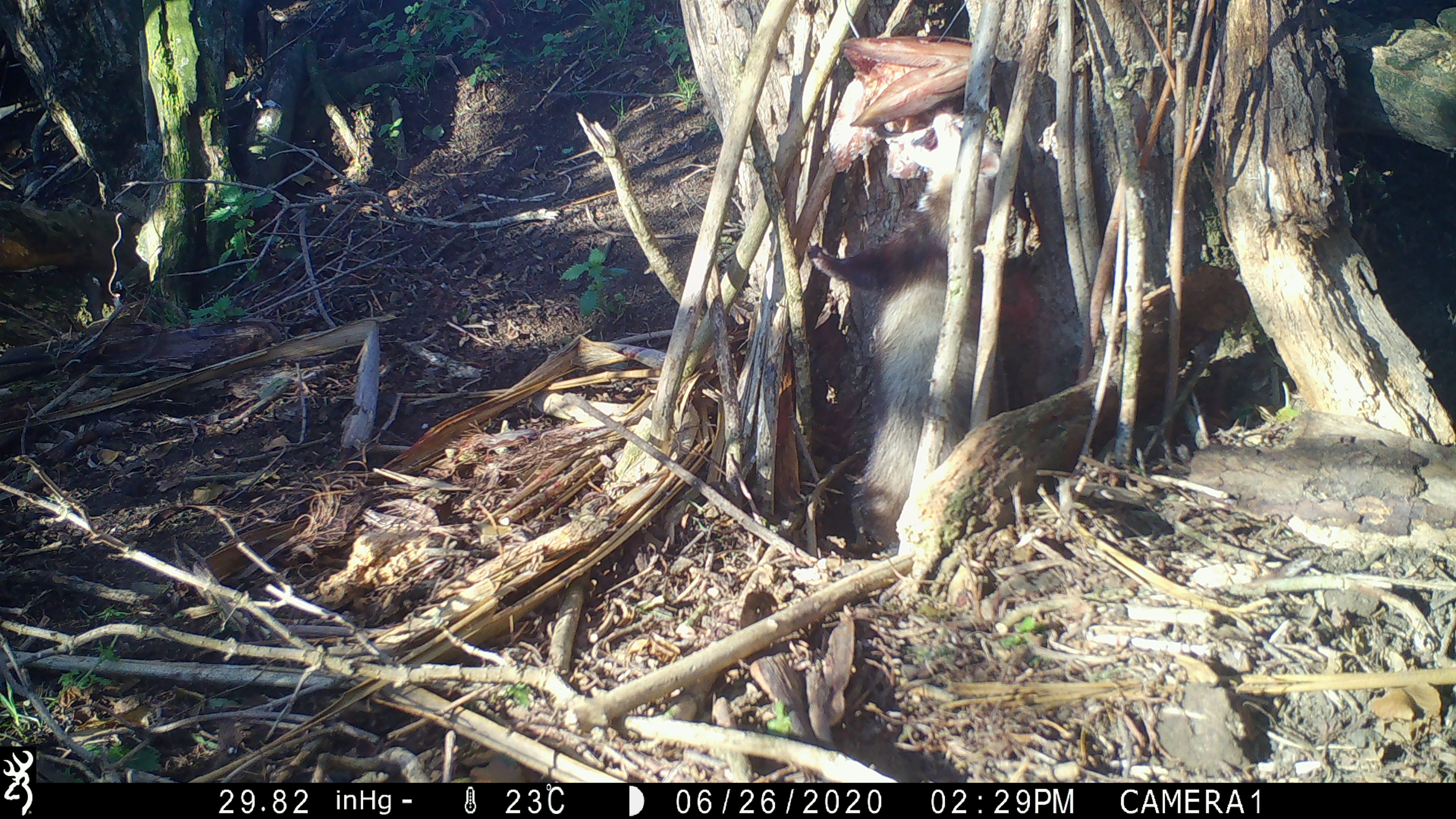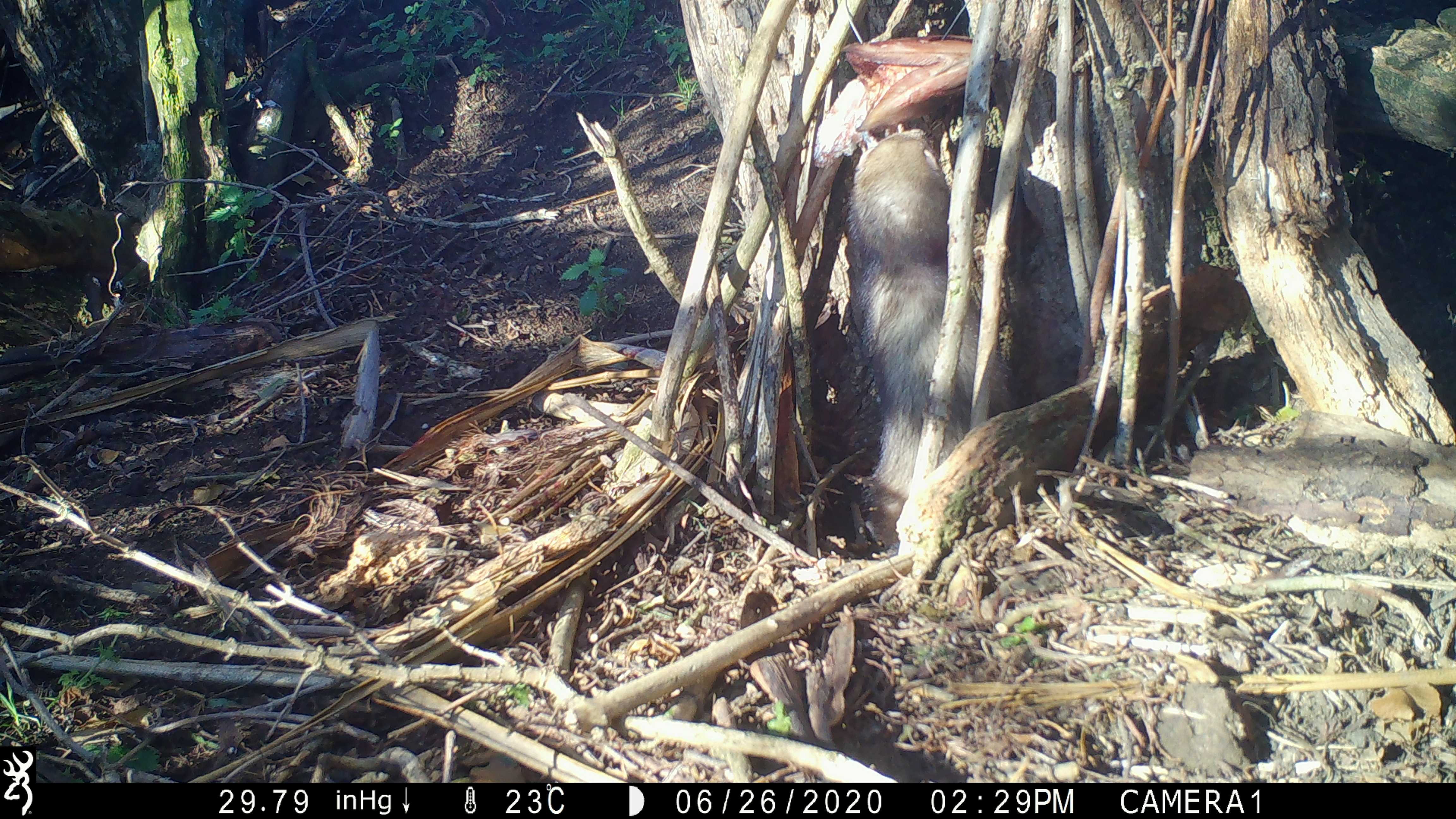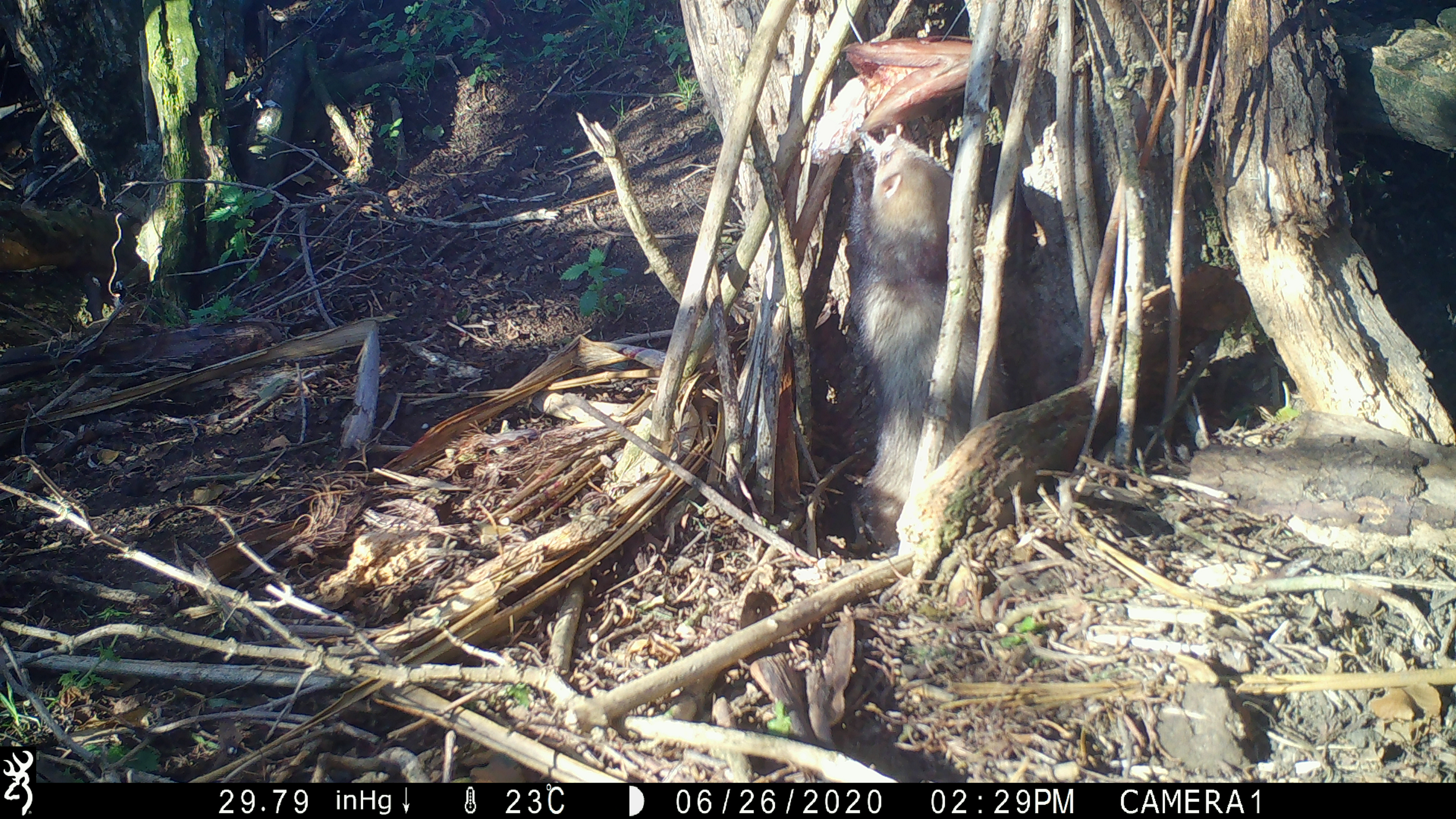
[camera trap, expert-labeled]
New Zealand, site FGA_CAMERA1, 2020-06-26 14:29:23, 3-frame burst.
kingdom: Animalia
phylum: Chordata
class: Mammalia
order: Carnivora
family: Mustelidae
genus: Mustela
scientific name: Mustela furo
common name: ferret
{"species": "ferret (Mustela furo)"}